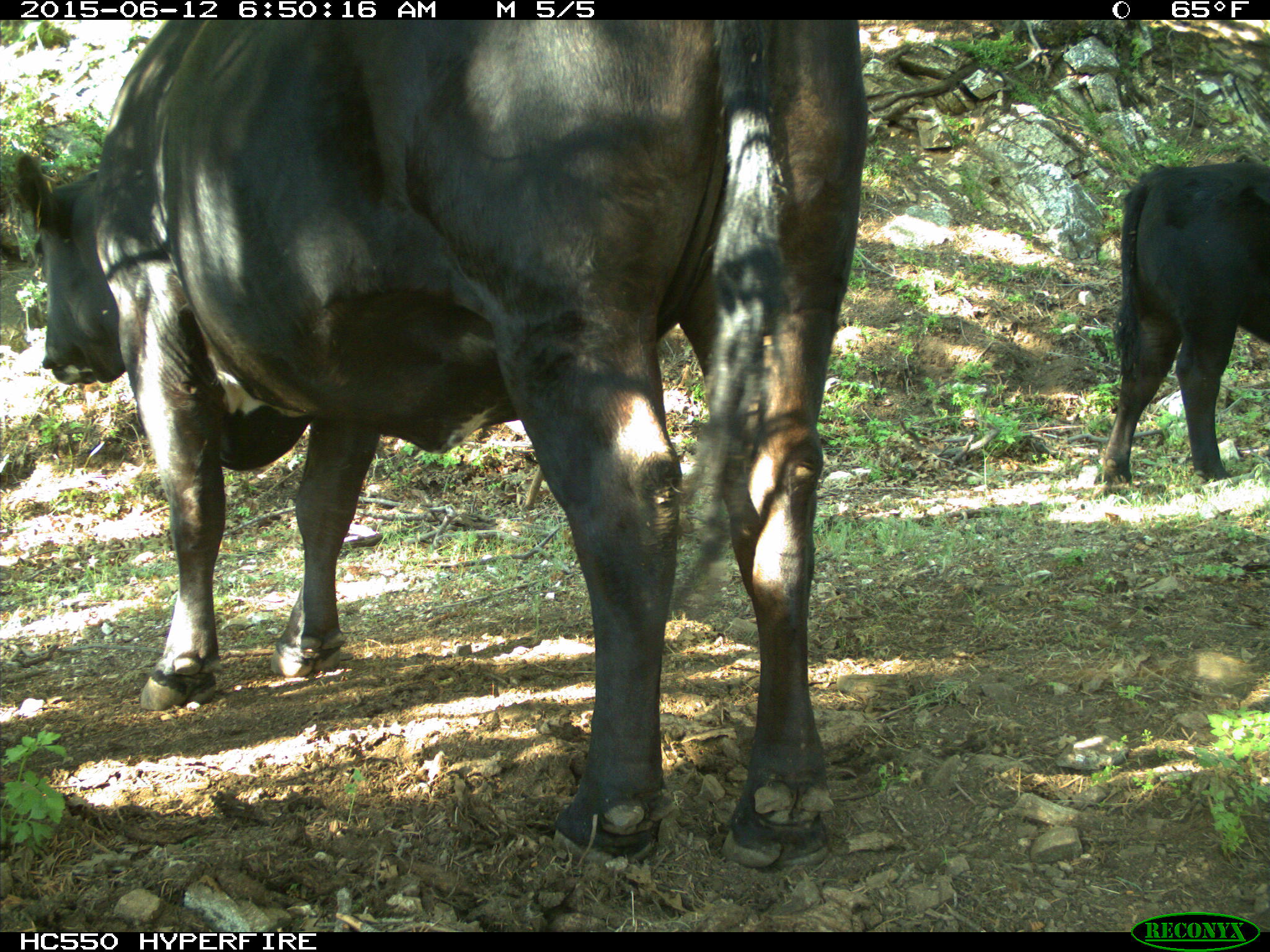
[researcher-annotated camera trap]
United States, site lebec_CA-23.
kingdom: Animalia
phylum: Chordata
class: Mammalia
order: Artiodactyla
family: Bovidae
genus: Bos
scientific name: Bos taurus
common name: domestic cow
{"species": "Bos taurus (domestic cow)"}